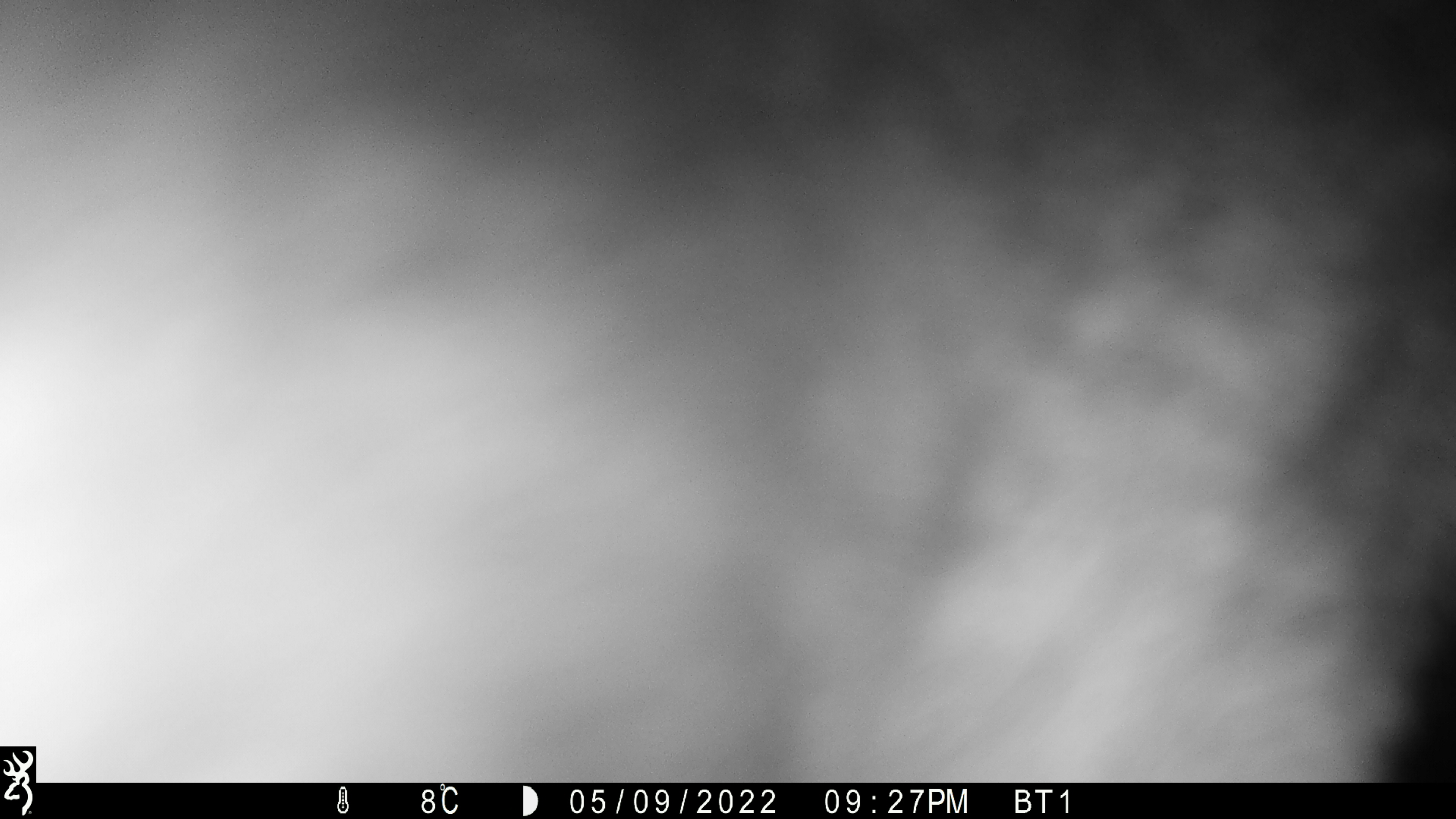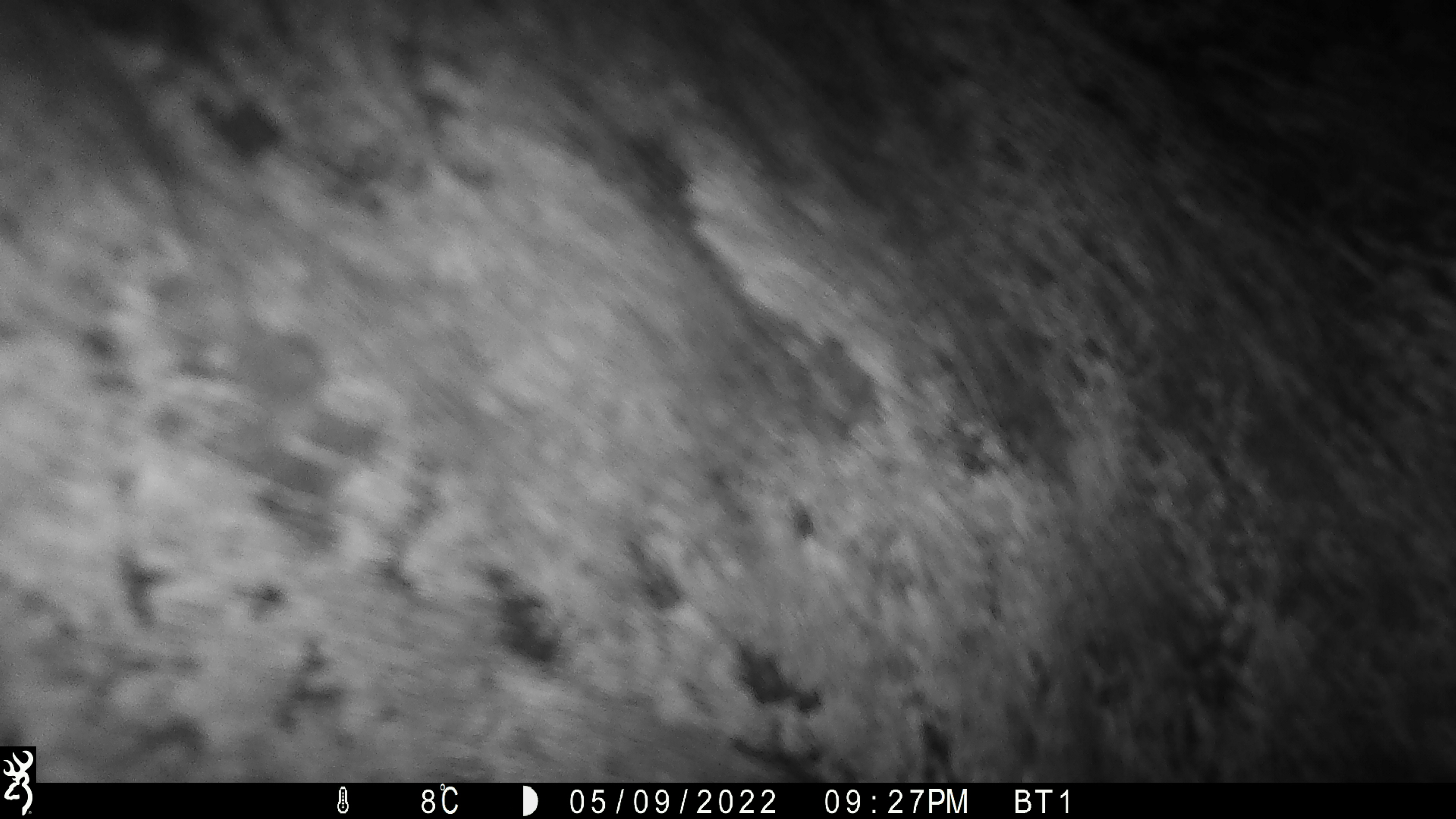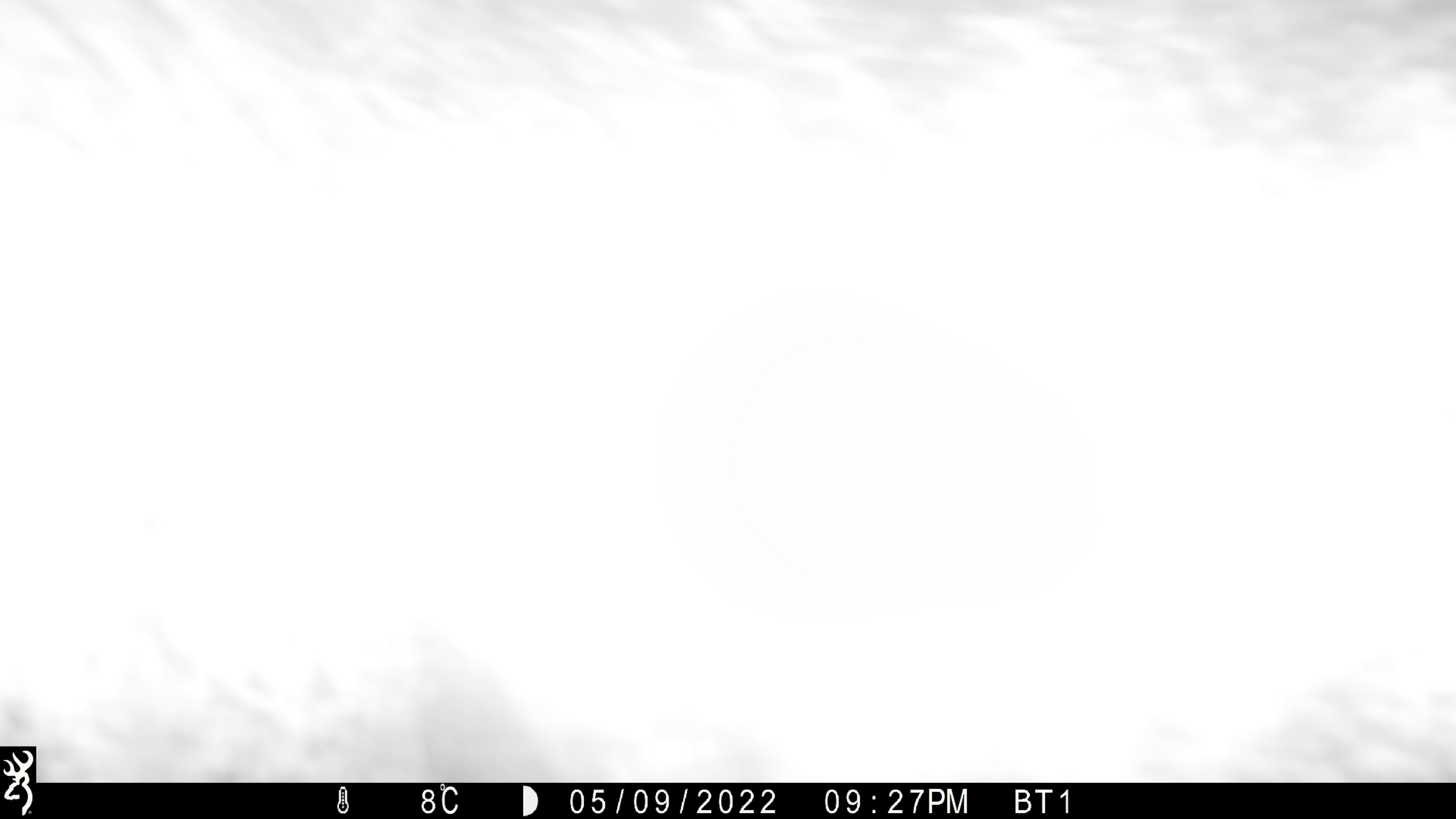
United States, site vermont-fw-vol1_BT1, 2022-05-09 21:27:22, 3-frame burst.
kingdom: Animalia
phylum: Chordata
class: Mammalia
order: Artiodactyla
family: Cervidae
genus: Alces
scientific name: Alces alces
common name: moose